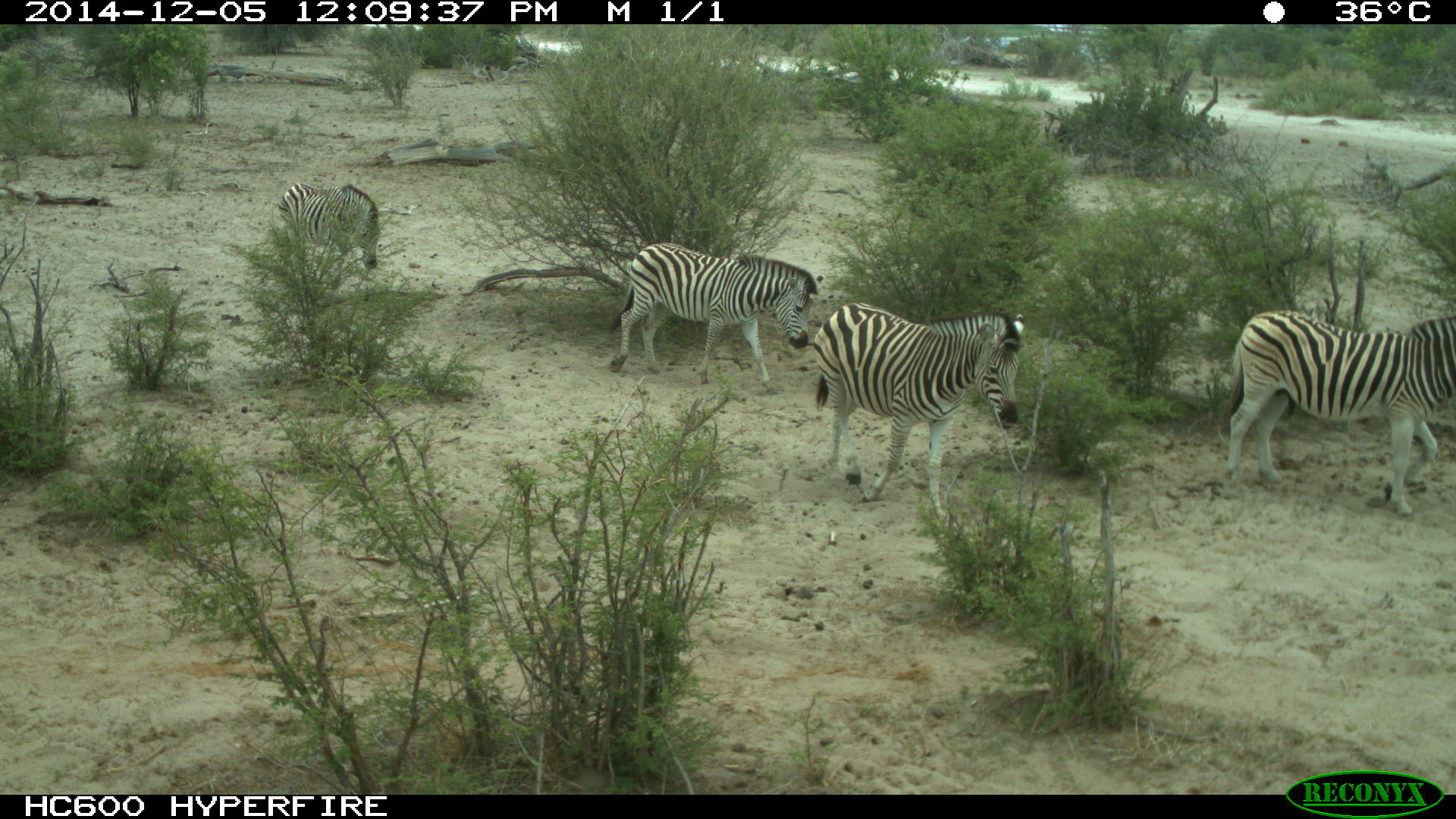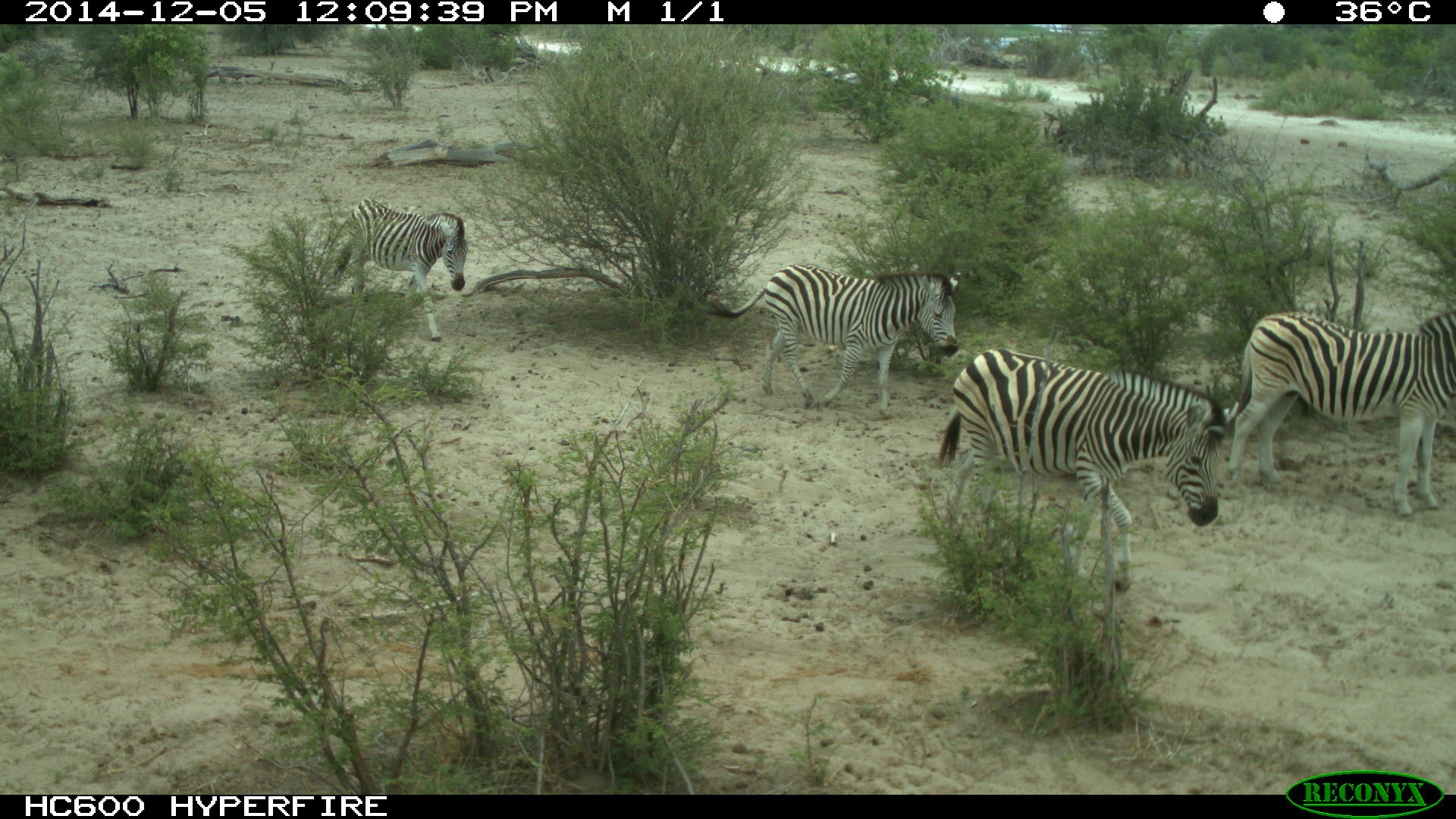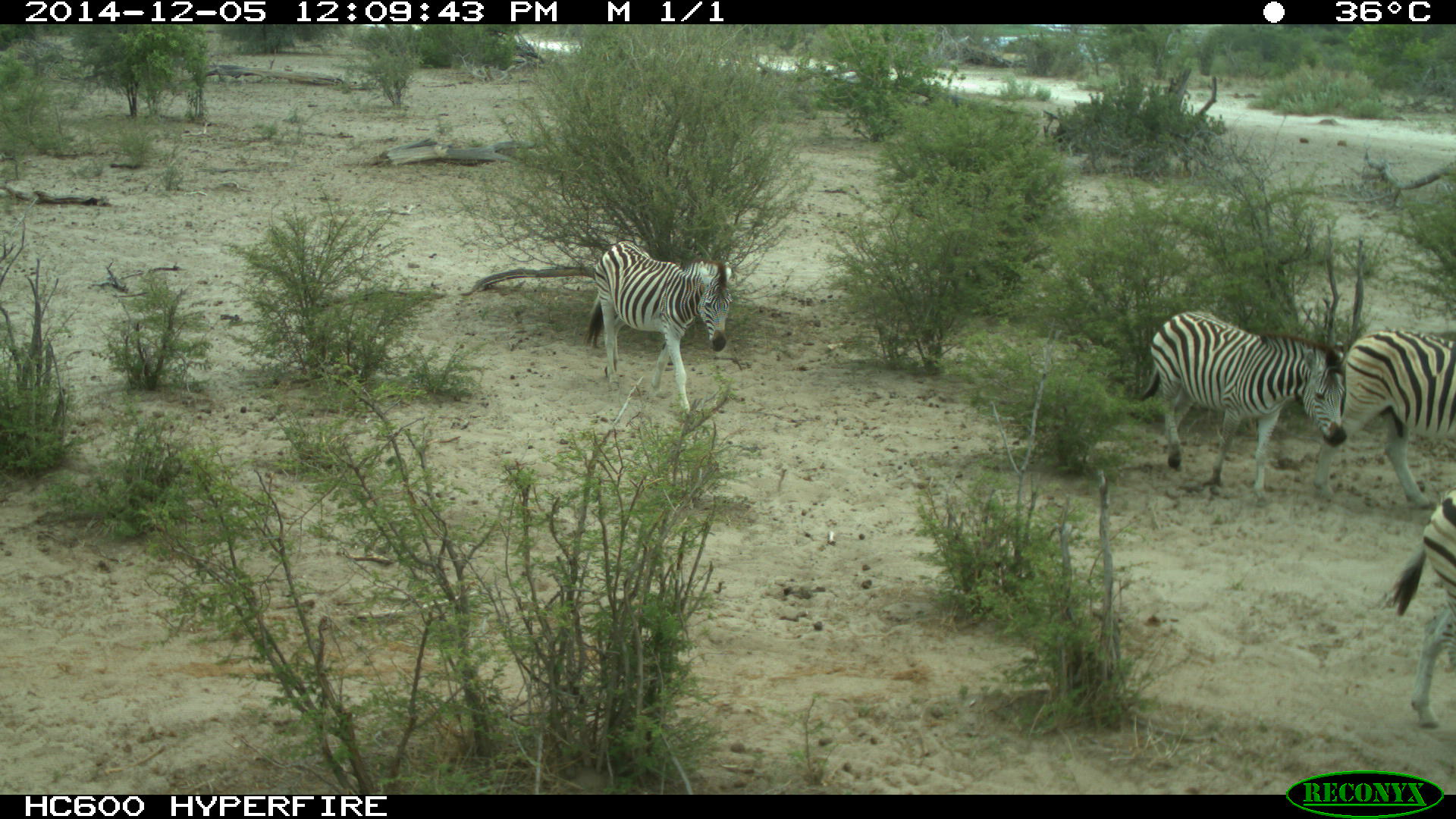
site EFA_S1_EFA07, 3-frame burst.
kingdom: Animalia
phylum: Chordata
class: Mammalia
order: Perissodactyla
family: Equidae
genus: Equus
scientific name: Equus quagga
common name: plains zebra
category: zebraplains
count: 4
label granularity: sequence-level